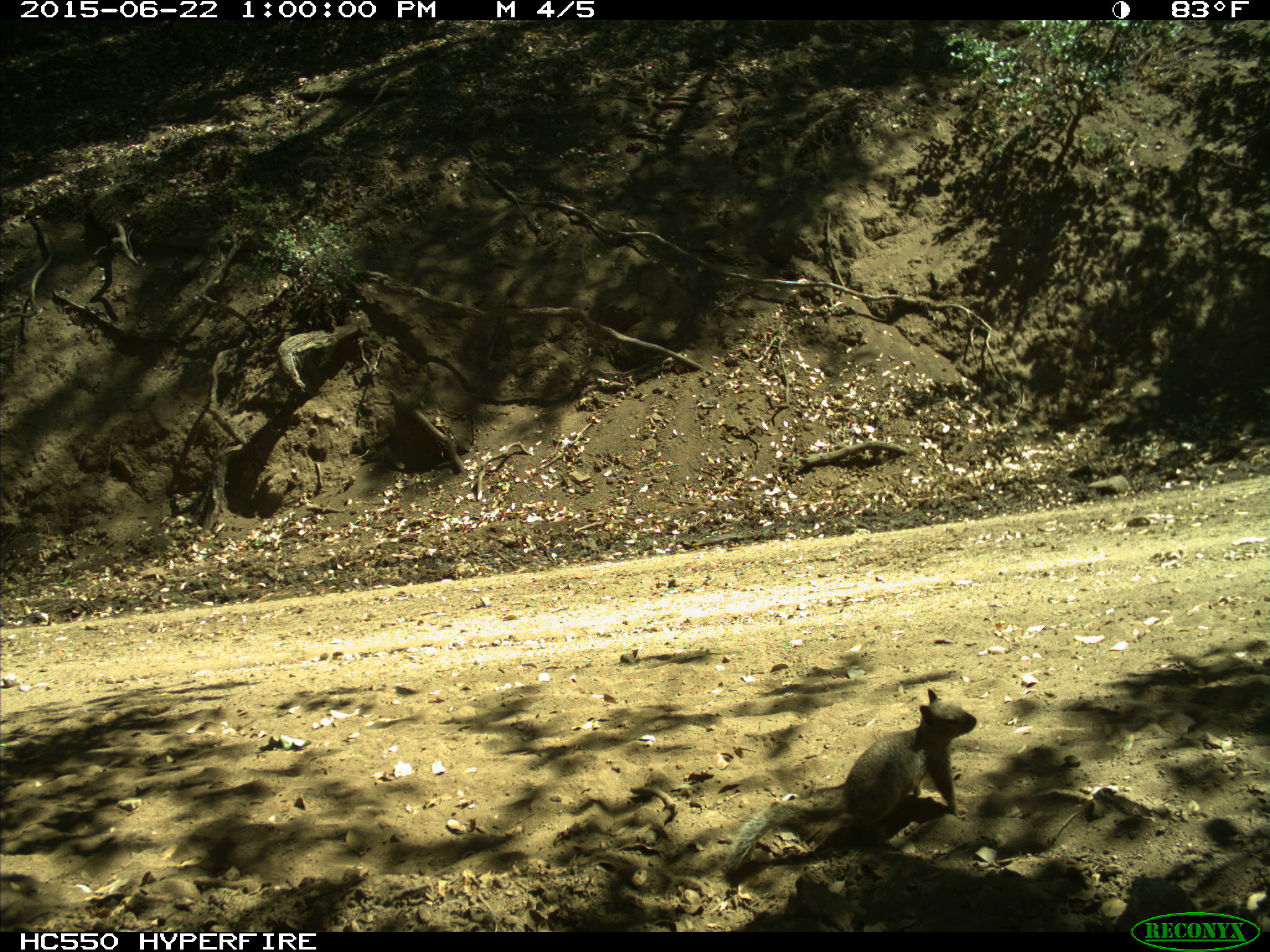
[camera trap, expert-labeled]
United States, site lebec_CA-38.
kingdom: Animalia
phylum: Chordata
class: Mammalia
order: Rodentia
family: Sciuridae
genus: Otospermophilus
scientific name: Otospermophilus beecheyi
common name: california ground squirrel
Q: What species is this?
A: Otospermophilus beecheyi (california ground squirrel).